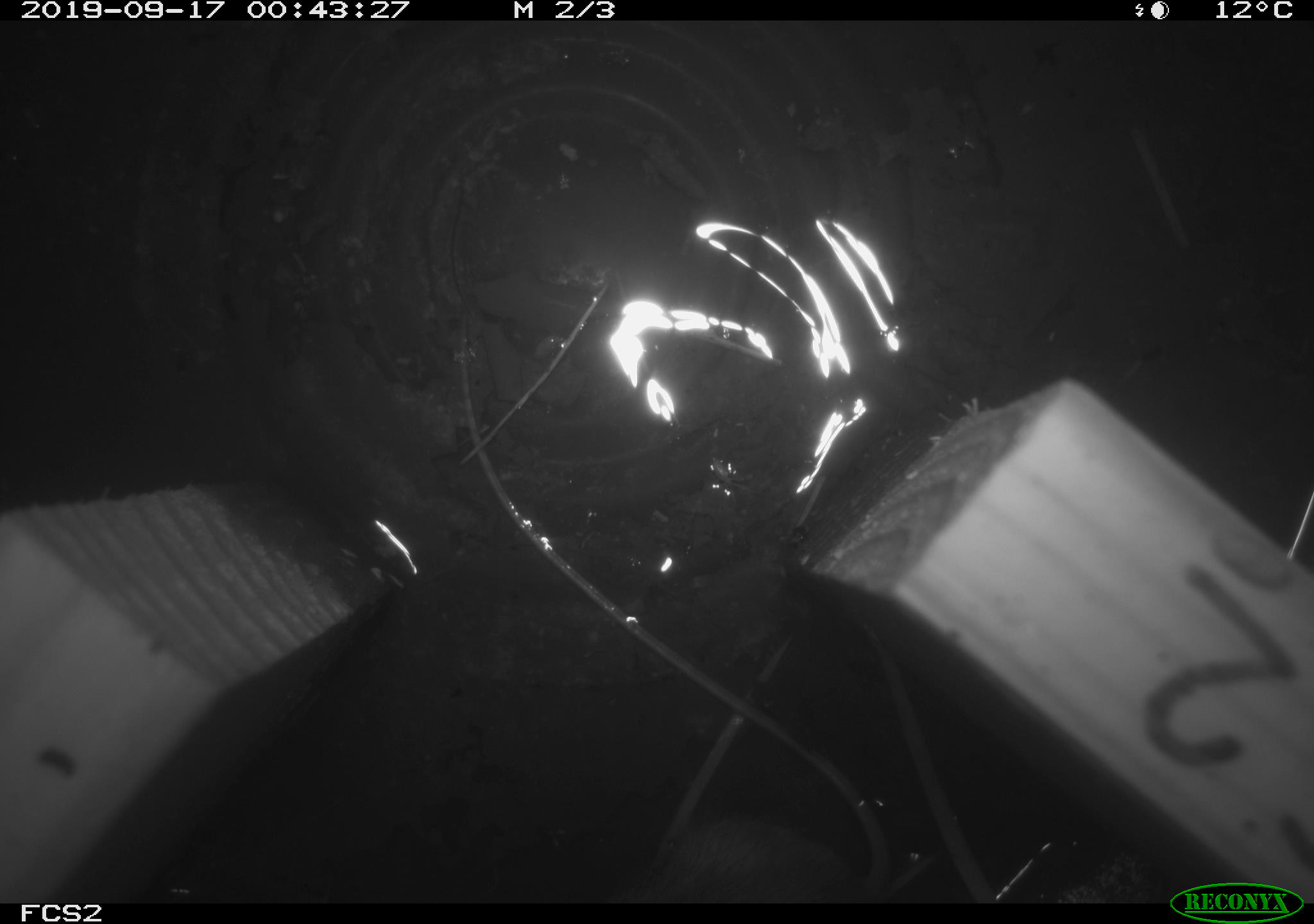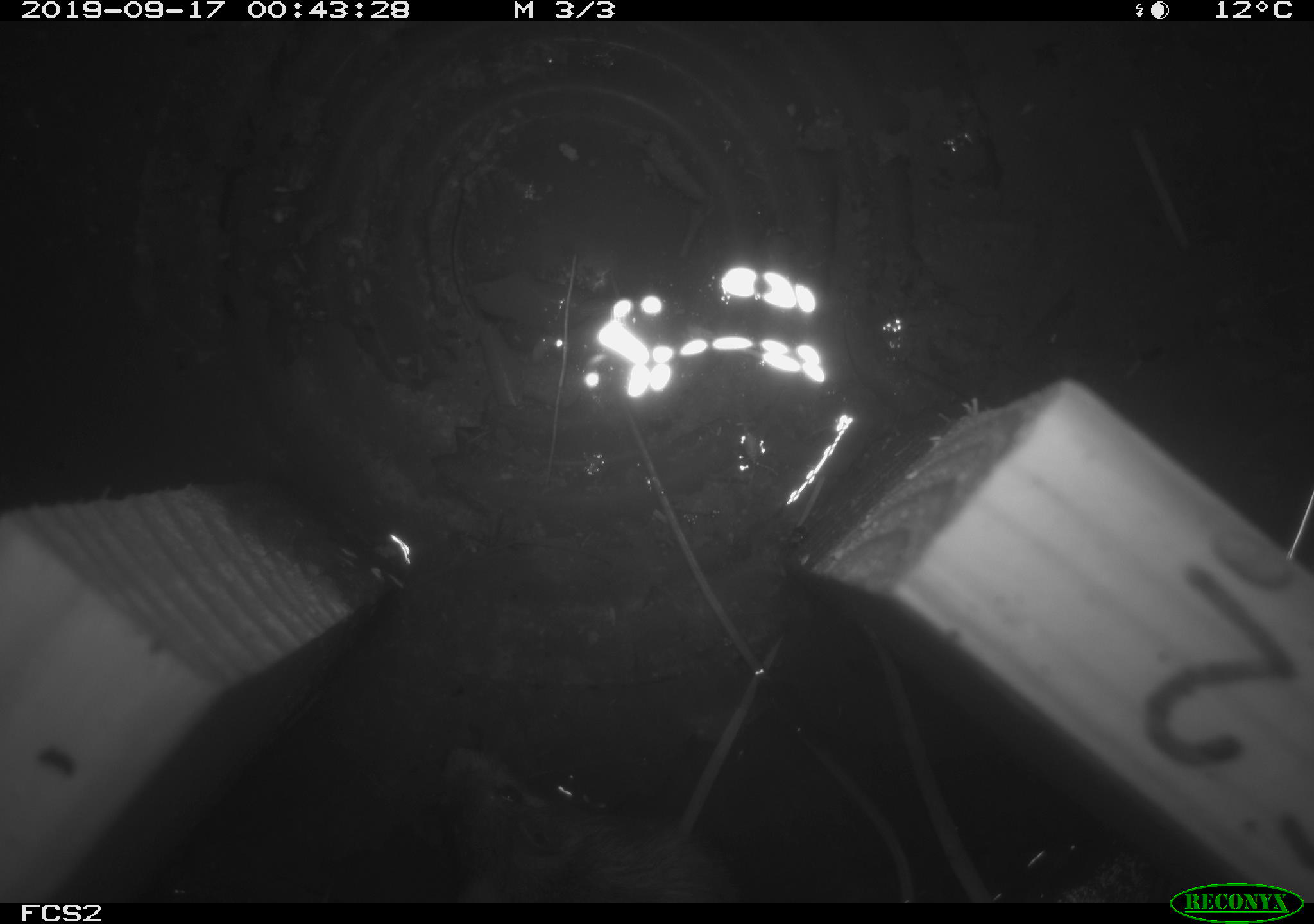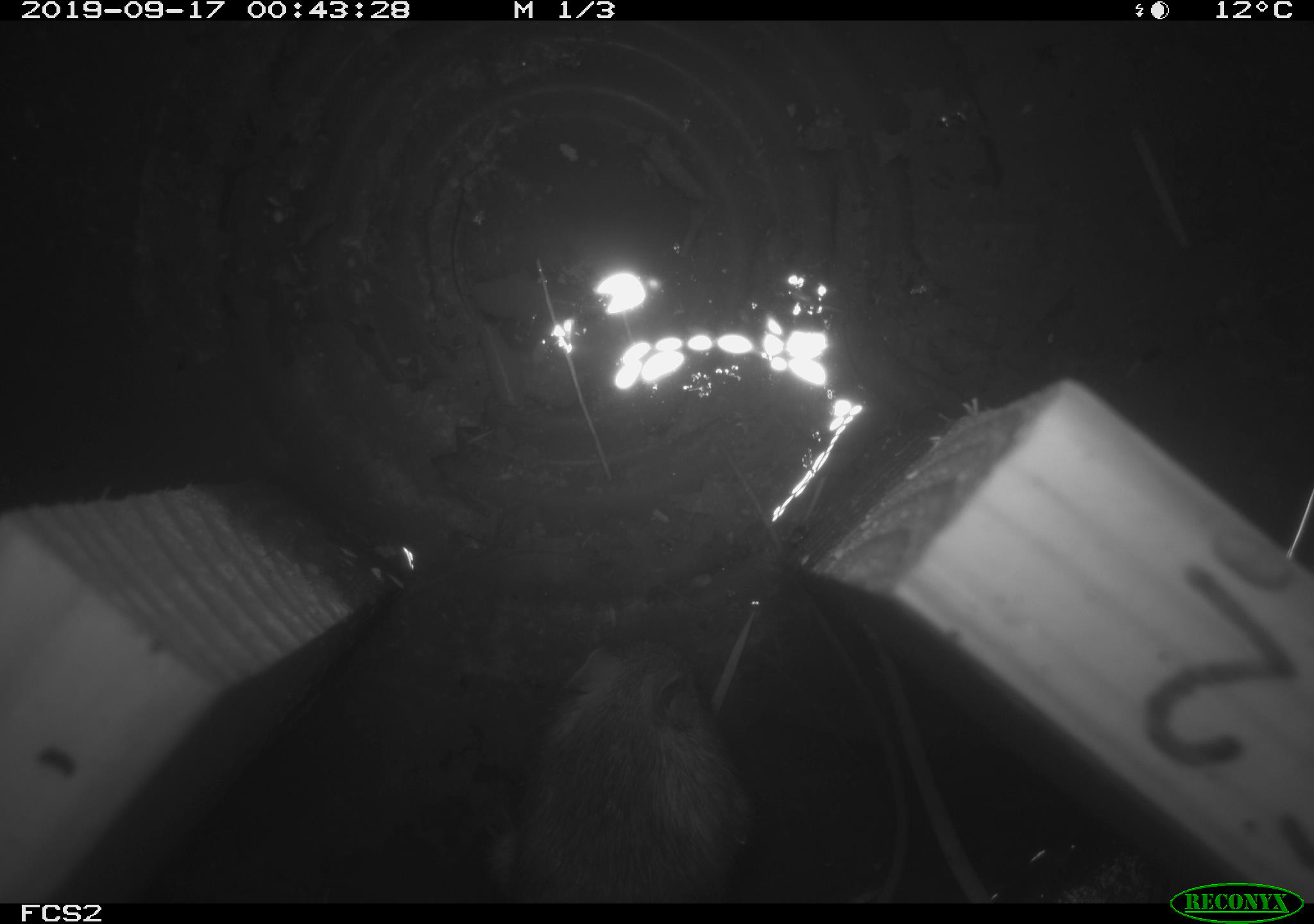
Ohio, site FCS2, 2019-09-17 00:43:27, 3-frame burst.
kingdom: Animalia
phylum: Chordata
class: Mammalia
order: Rodentia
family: Zapodidae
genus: Napaeozapus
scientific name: Napaeozapus insignis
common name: woodland jumping mouse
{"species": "woodland jumping mouse (Napaeozapus insignis)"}